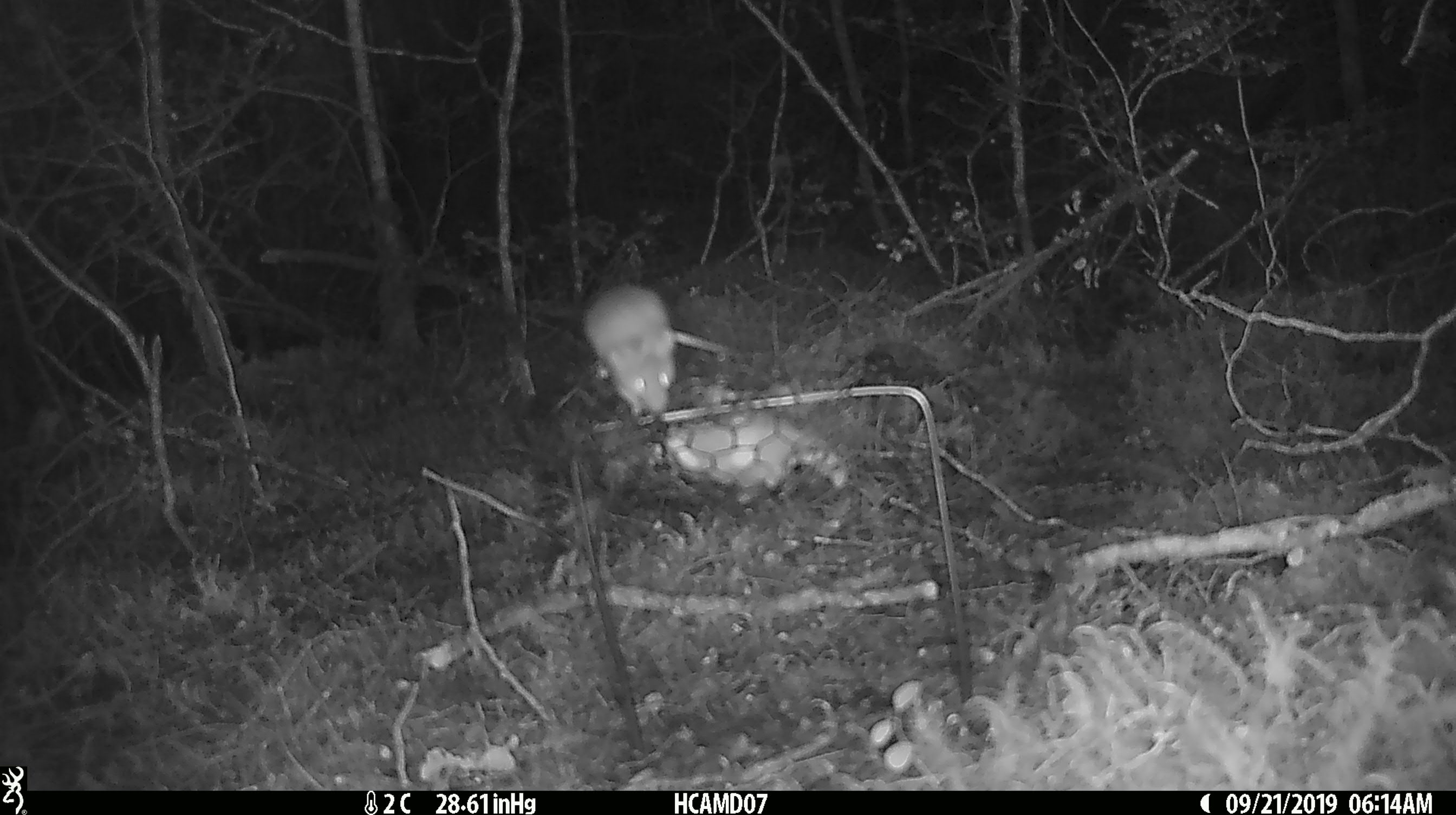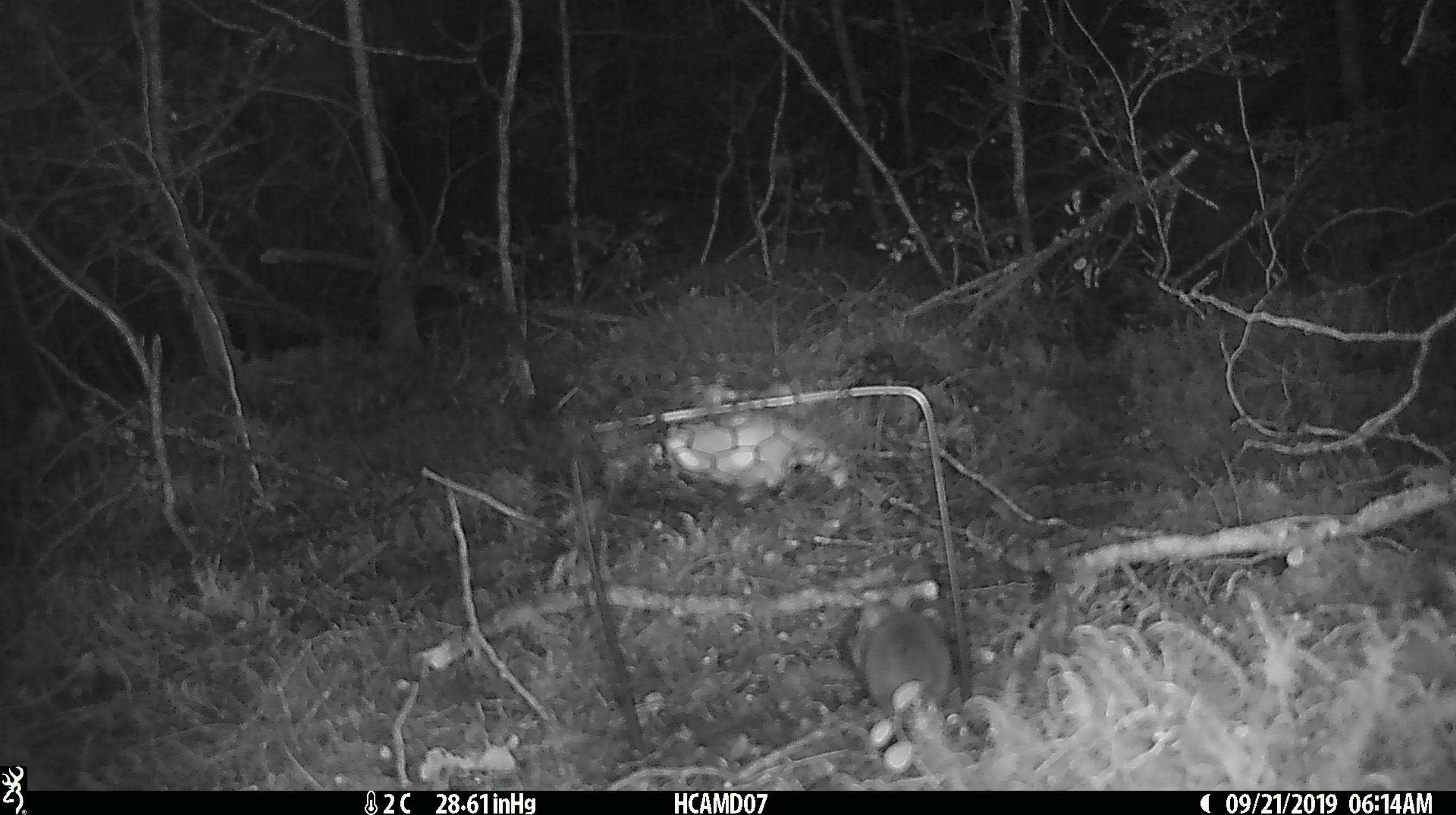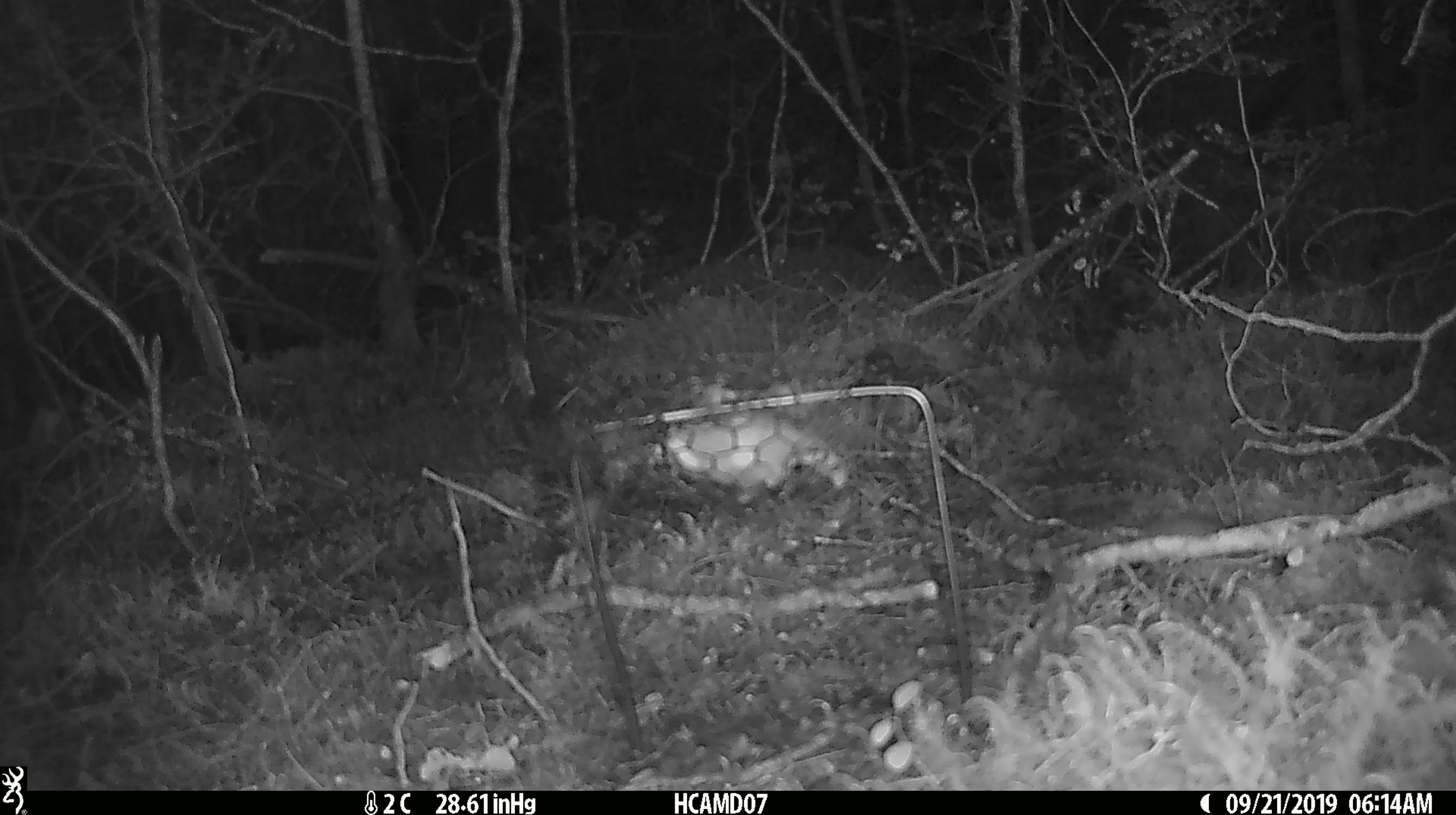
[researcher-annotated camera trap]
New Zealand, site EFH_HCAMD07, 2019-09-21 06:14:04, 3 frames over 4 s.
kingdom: Animalia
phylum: Chordata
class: Mammalia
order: Rodentia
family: Muridae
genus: Mus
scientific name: Mus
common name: mouse